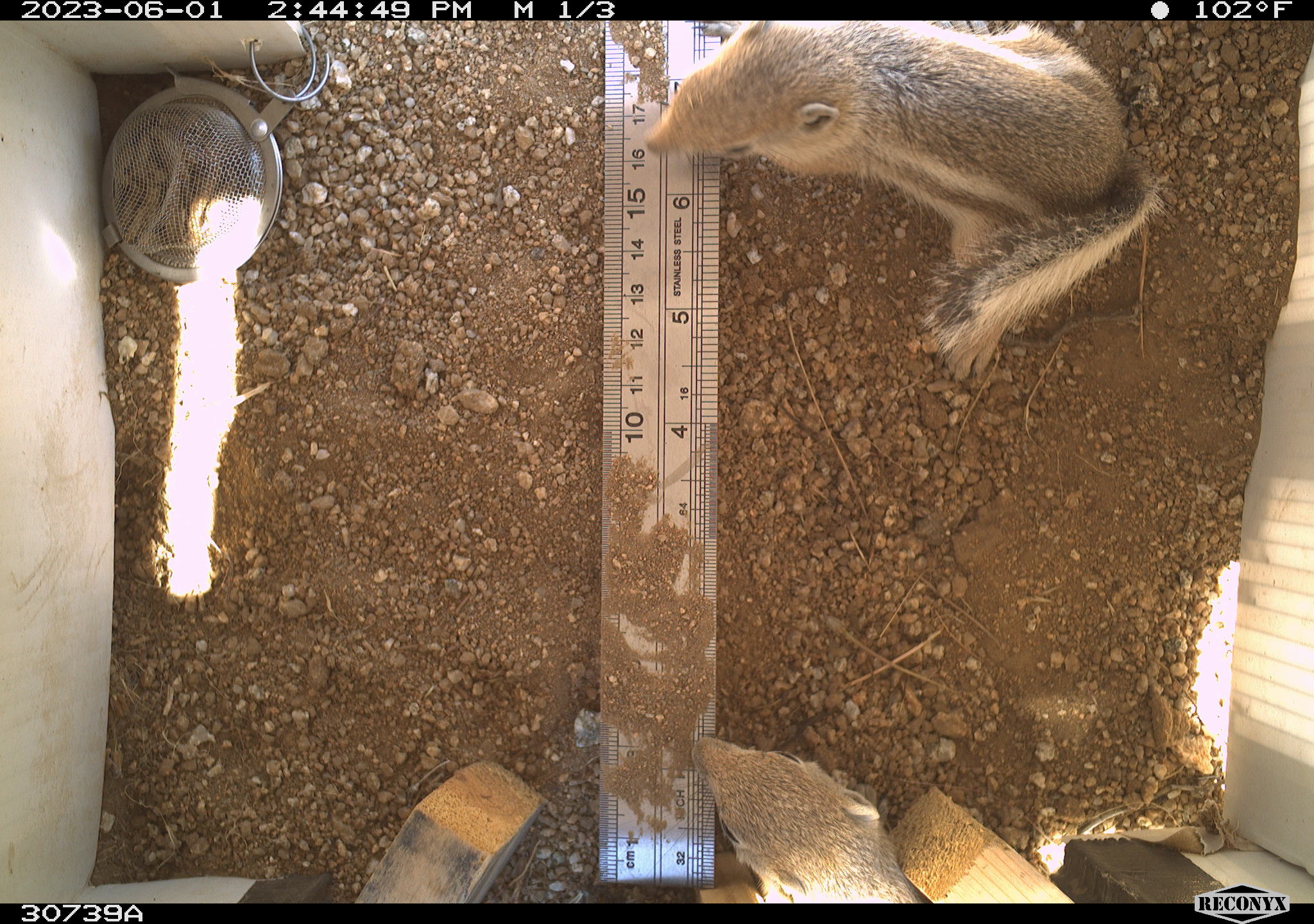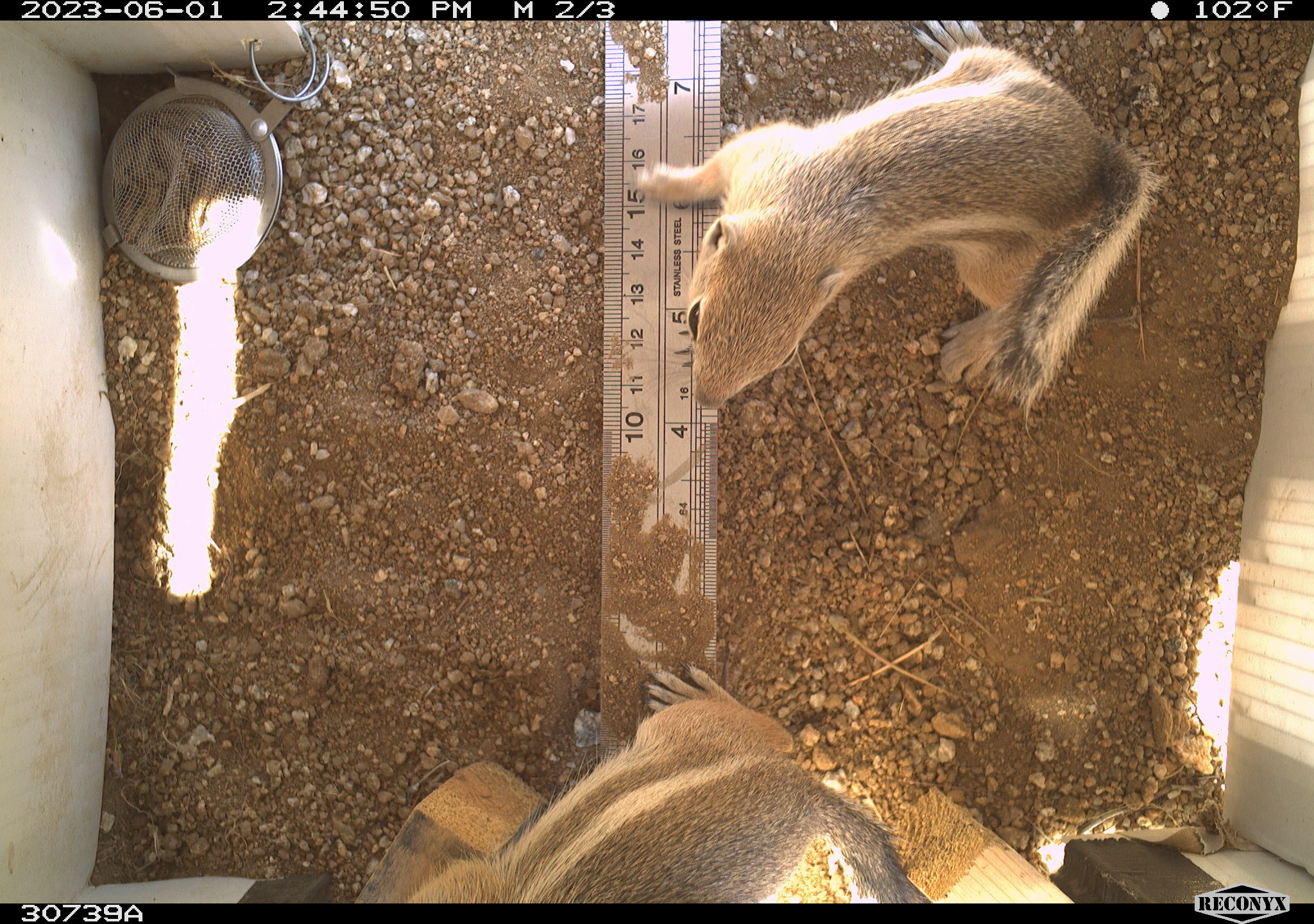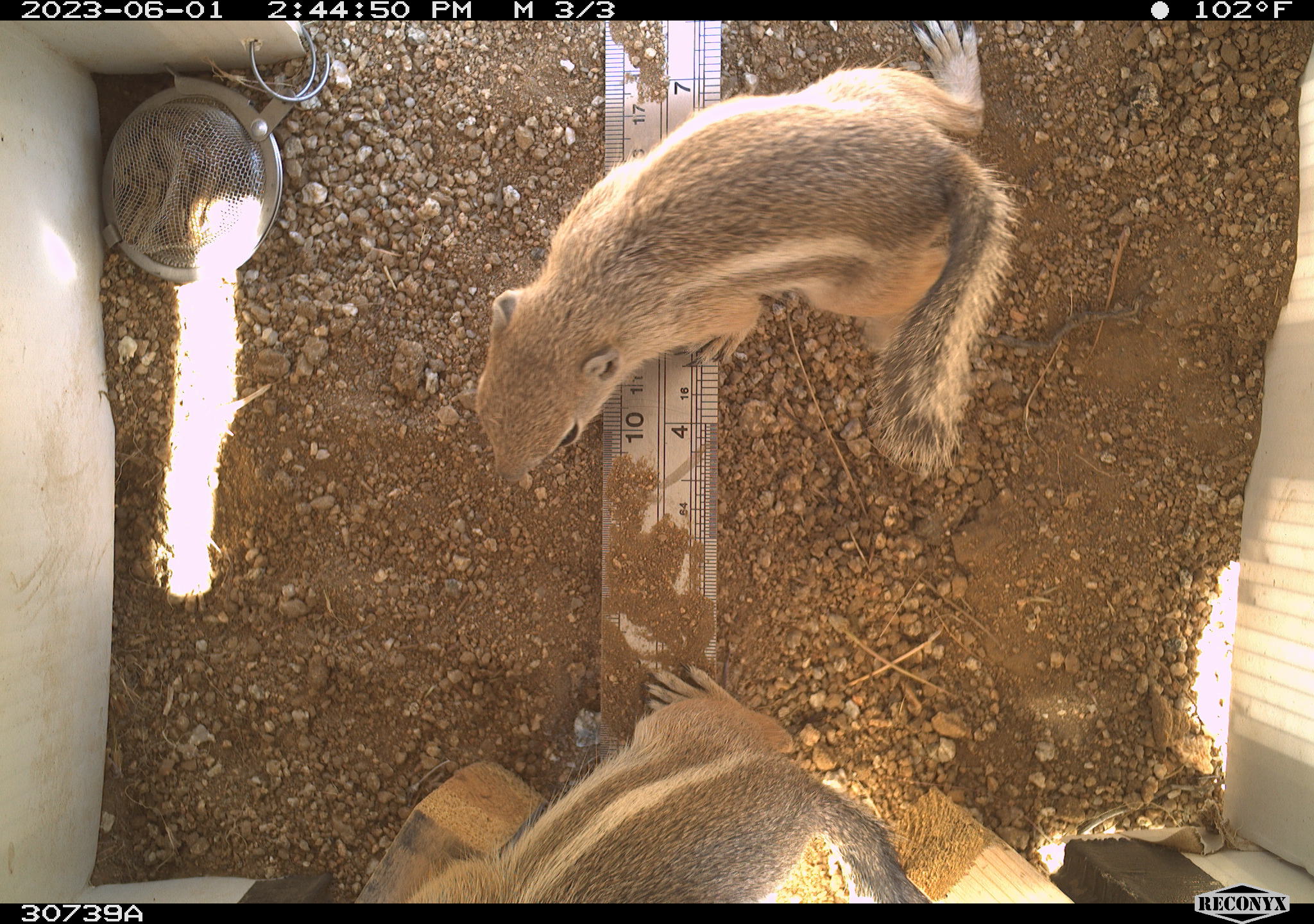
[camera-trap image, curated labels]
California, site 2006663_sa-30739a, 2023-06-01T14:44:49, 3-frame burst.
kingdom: Animalia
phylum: Chordata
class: Mammalia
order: Rodentia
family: Sciuridae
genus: Ammospermophilus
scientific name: Ammospermophilus leucurus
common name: white-tailed antelope squirrel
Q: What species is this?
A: White-tailed antelope squirrel (Ammospermophilus leucurus).